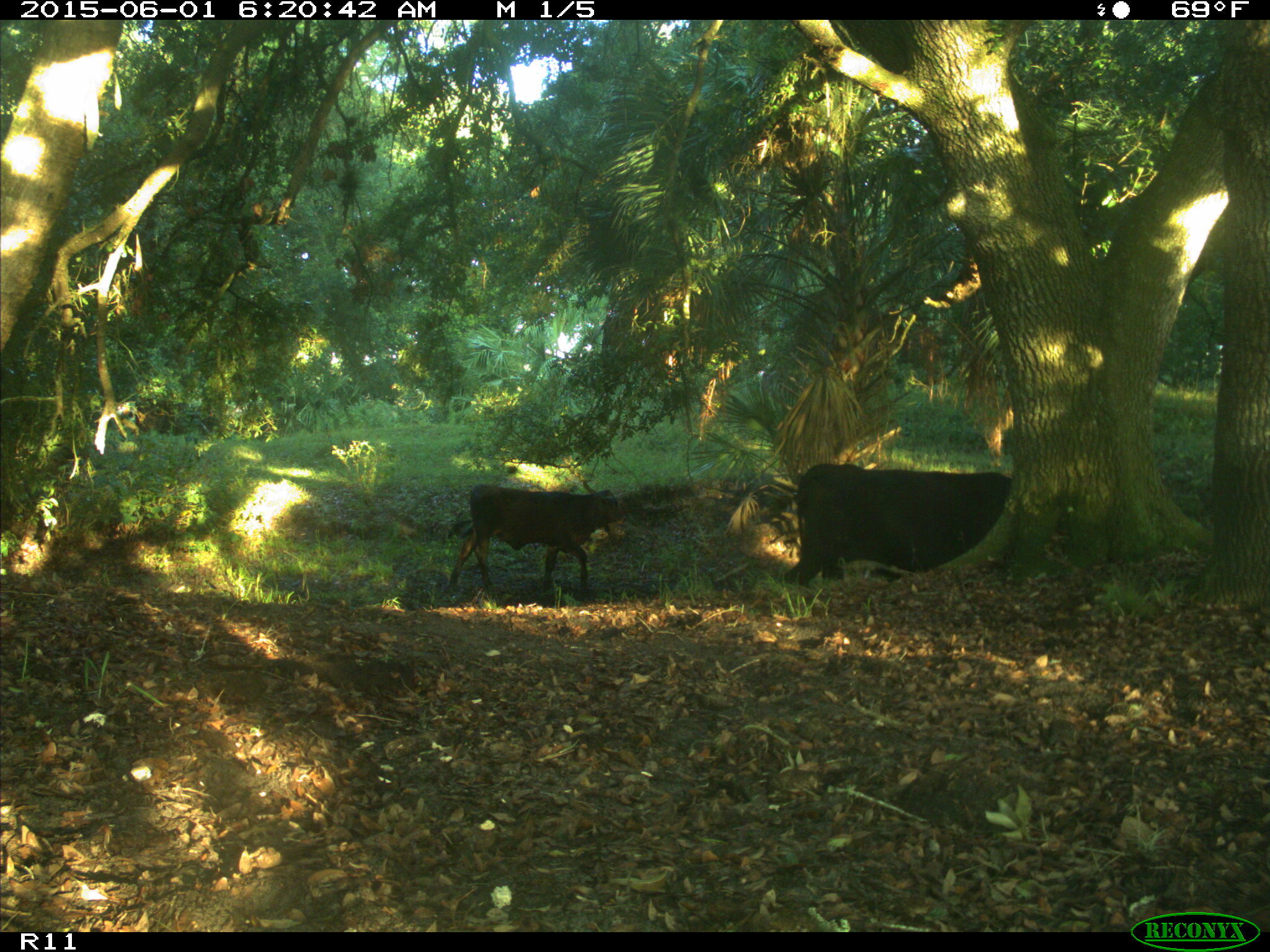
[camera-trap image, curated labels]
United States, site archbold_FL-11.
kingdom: Animalia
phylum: Chordata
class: Mammalia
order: Artiodactyla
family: Bovidae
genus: Bos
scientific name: Bos taurus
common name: domestic cow